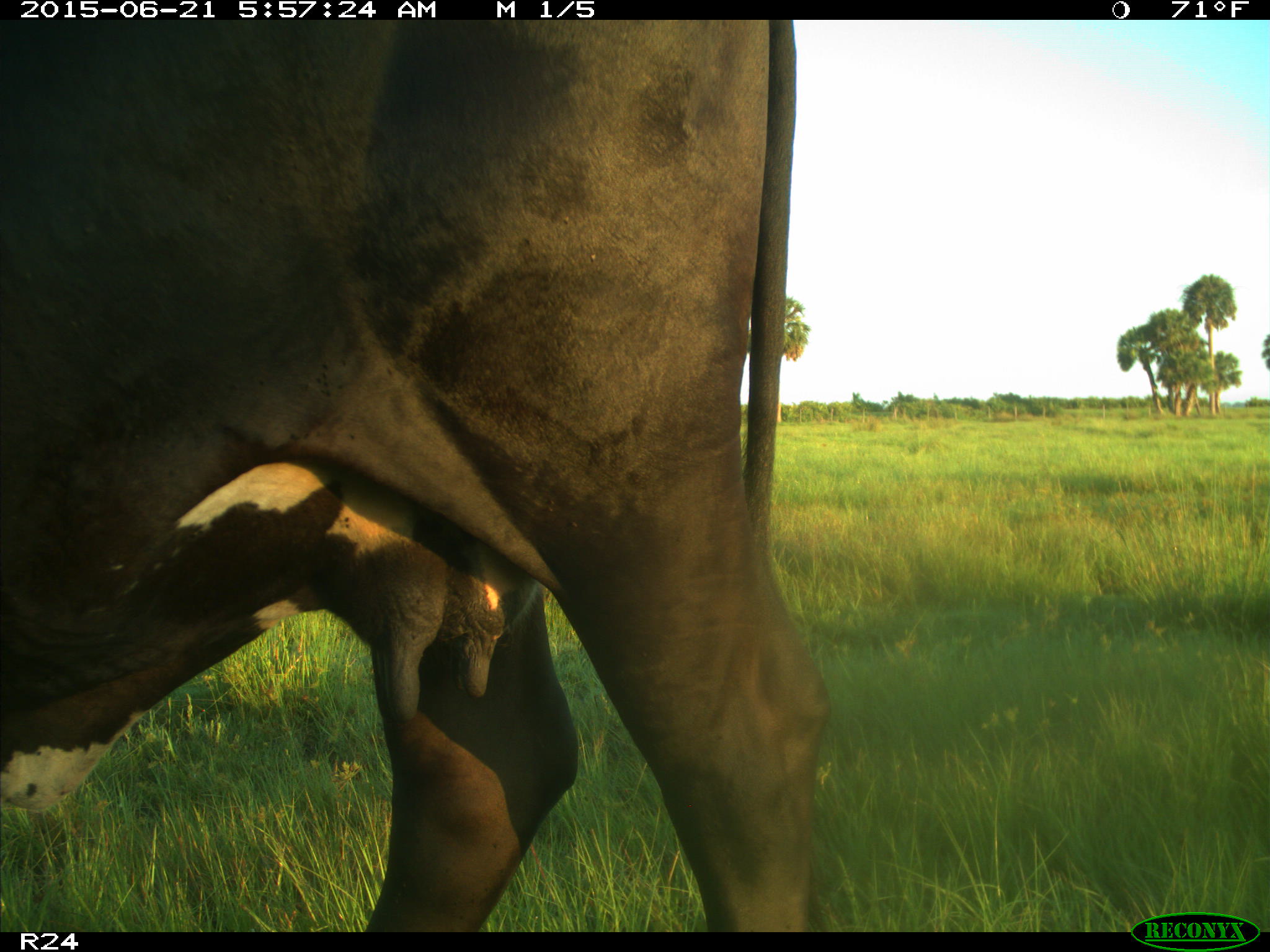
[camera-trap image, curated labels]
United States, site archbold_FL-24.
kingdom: Animalia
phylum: Chordata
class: Mammalia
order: Artiodactyla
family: Bovidae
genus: Bos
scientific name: Bos taurus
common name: domestic cow